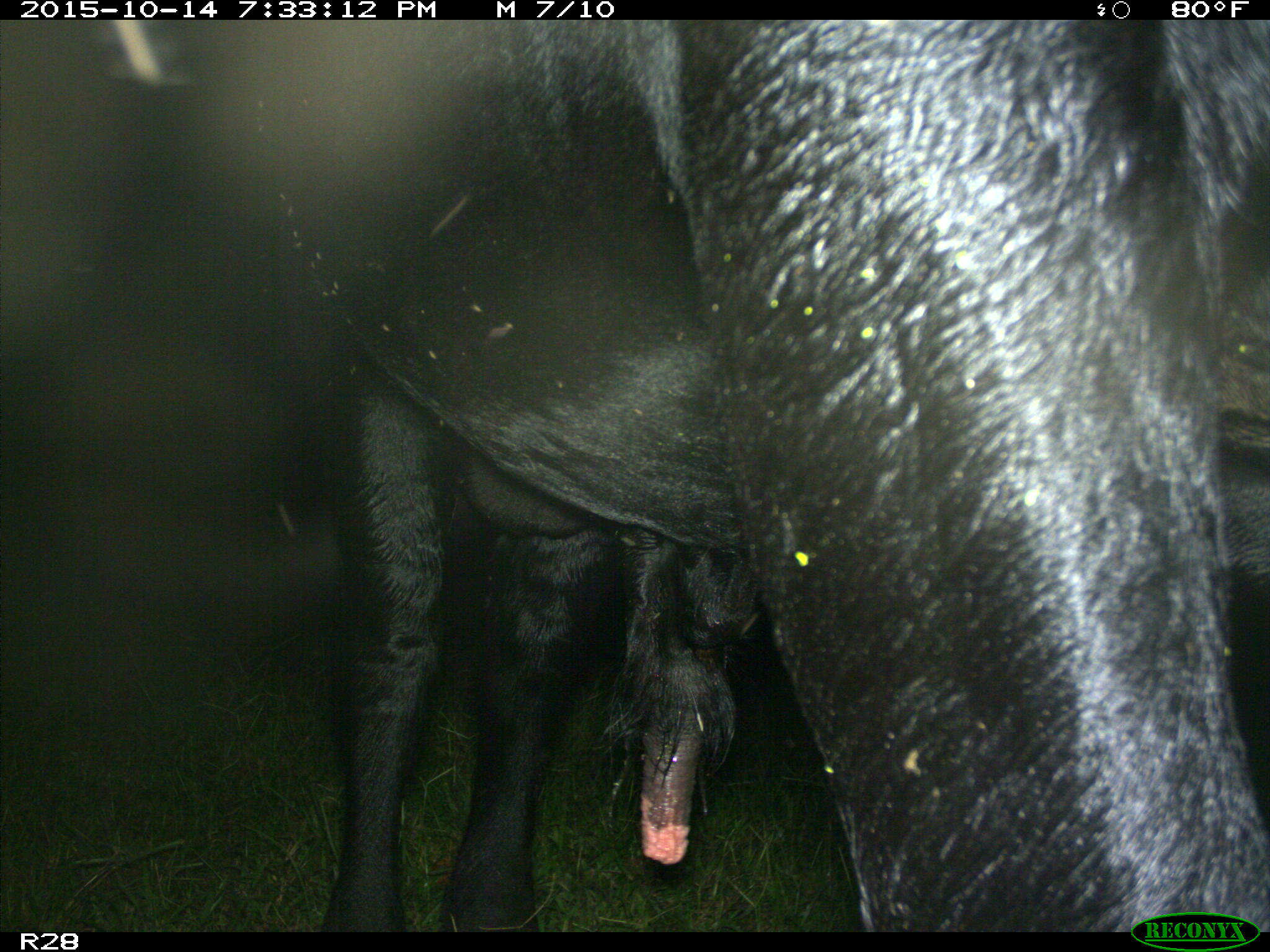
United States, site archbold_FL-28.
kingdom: Animalia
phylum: Chordata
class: Mammalia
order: Artiodactyla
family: Bovidae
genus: Bos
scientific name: Bos taurus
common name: domestic cow